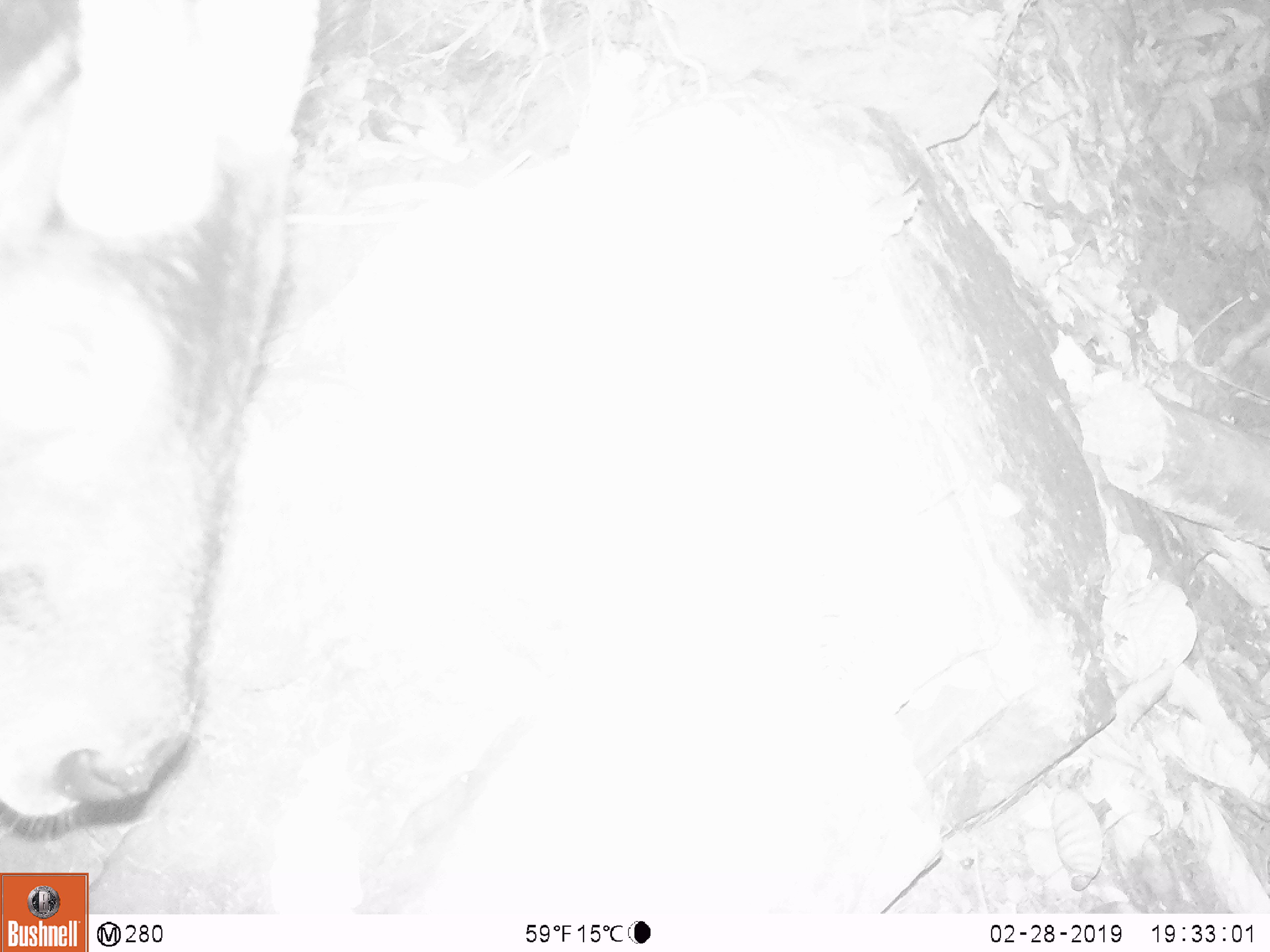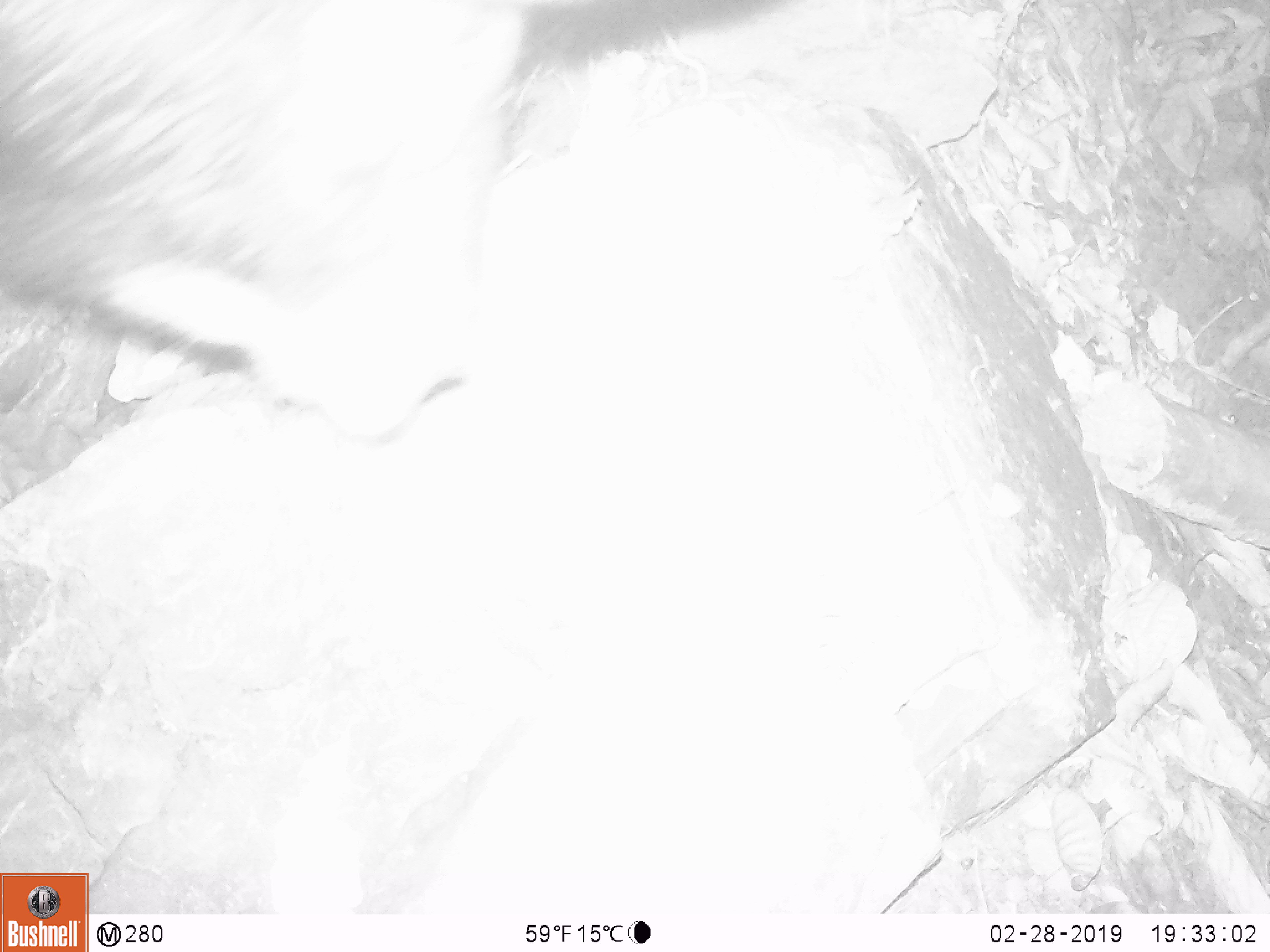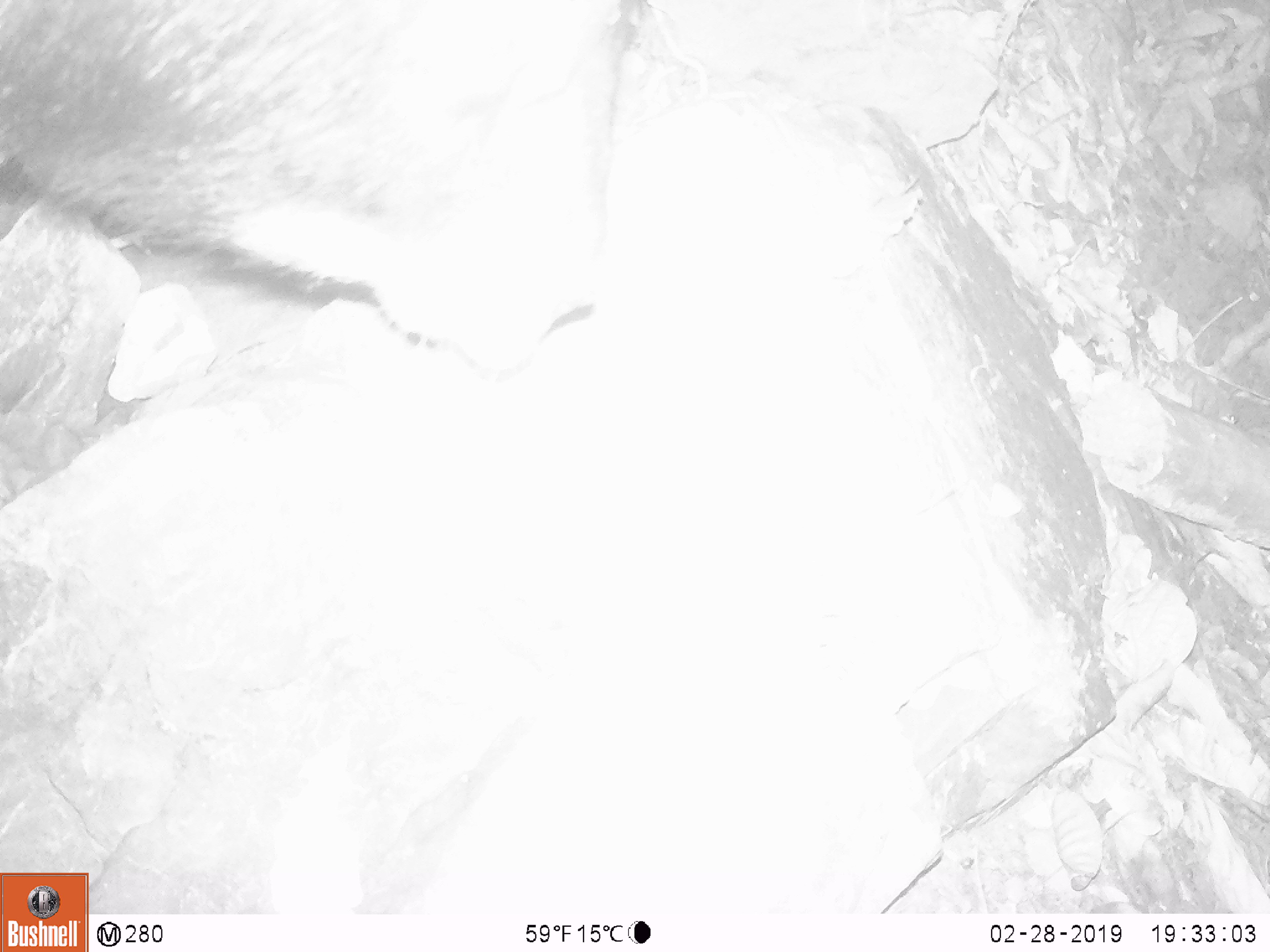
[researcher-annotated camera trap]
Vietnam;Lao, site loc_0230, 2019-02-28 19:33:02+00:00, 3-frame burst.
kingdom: Animalia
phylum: Chordata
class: Mammalia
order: Artiodactyla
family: Bovidae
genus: Capricornis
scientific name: Capricornis sumatraensis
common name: chinese serow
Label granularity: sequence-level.